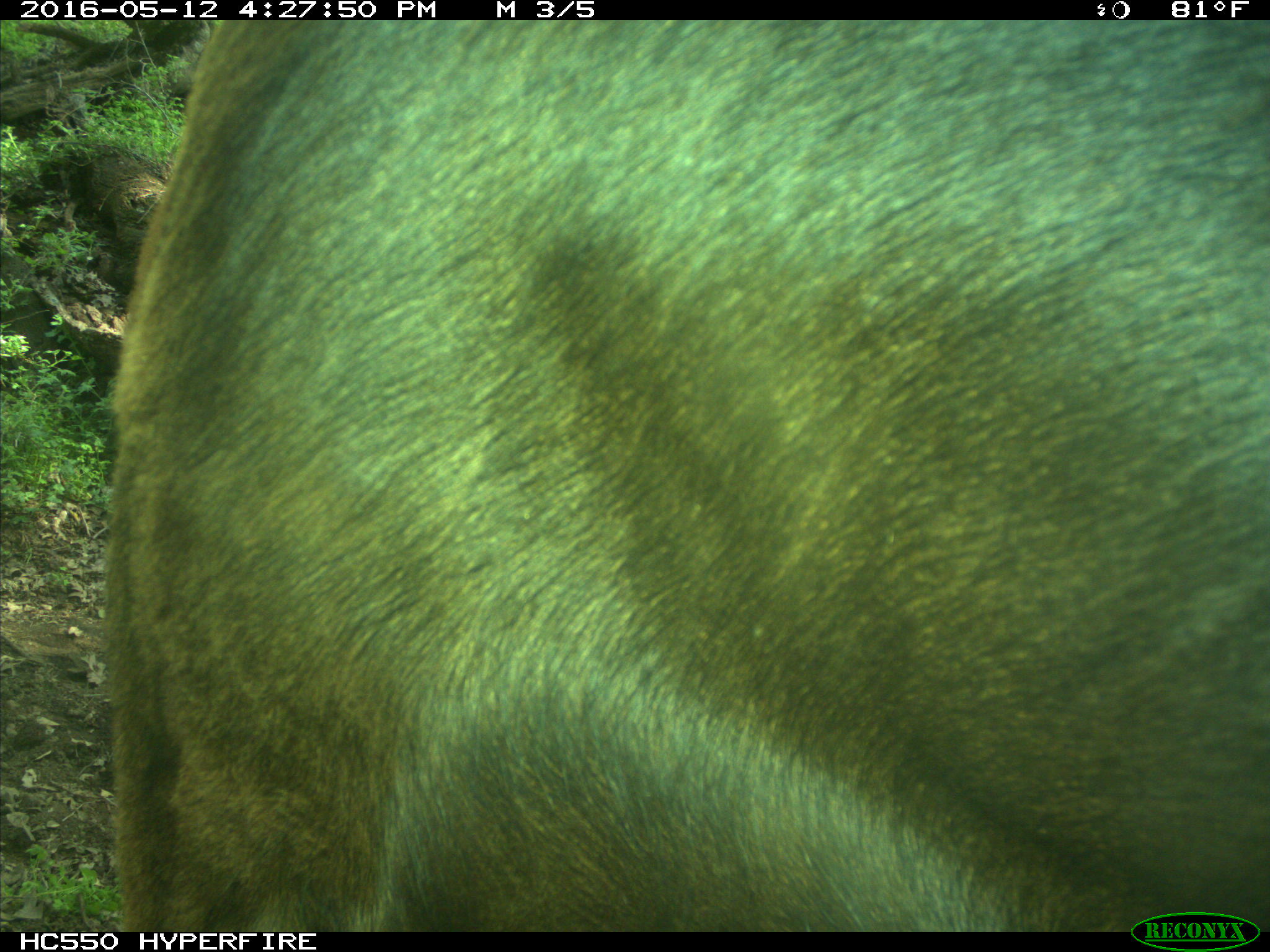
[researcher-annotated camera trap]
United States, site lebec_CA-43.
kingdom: Animalia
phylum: Chordata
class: Mammalia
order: Artiodactyla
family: Bovidae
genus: Bos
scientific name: Bos taurus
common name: domestic cow